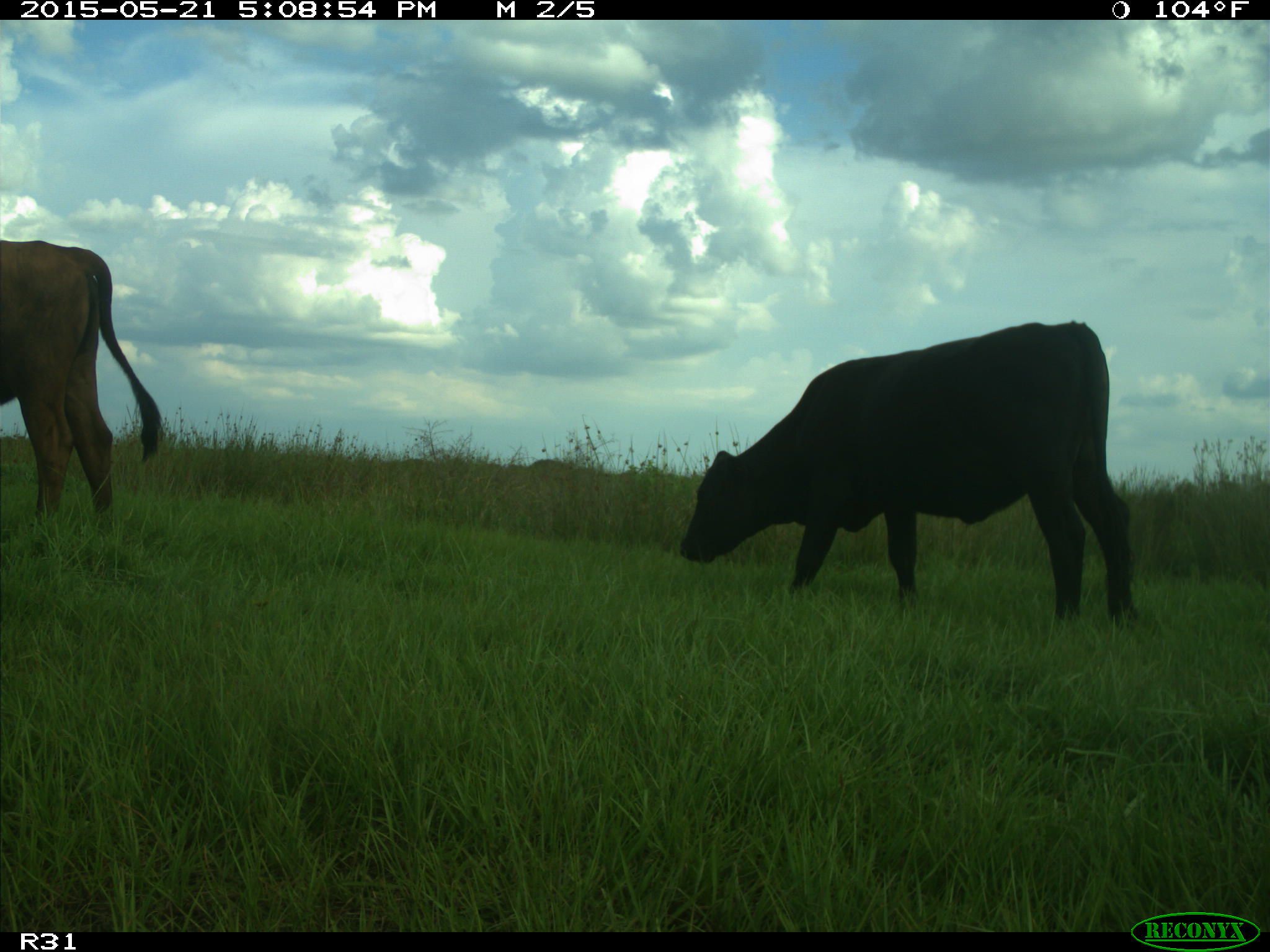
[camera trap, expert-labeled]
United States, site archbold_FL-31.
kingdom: Animalia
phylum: Chordata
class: Mammalia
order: Artiodactyla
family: Bovidae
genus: Bos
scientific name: Bos taurus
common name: domestic cow